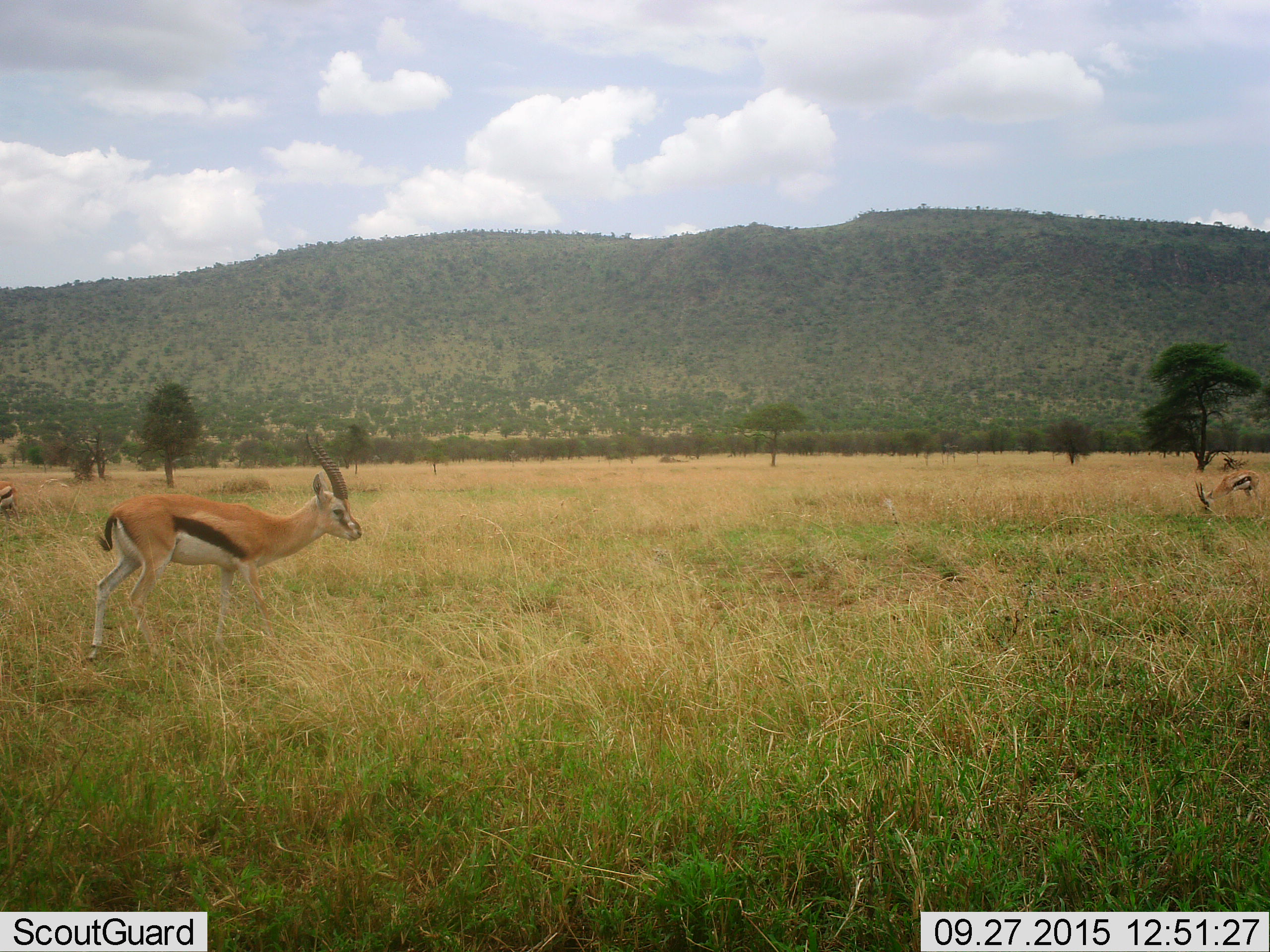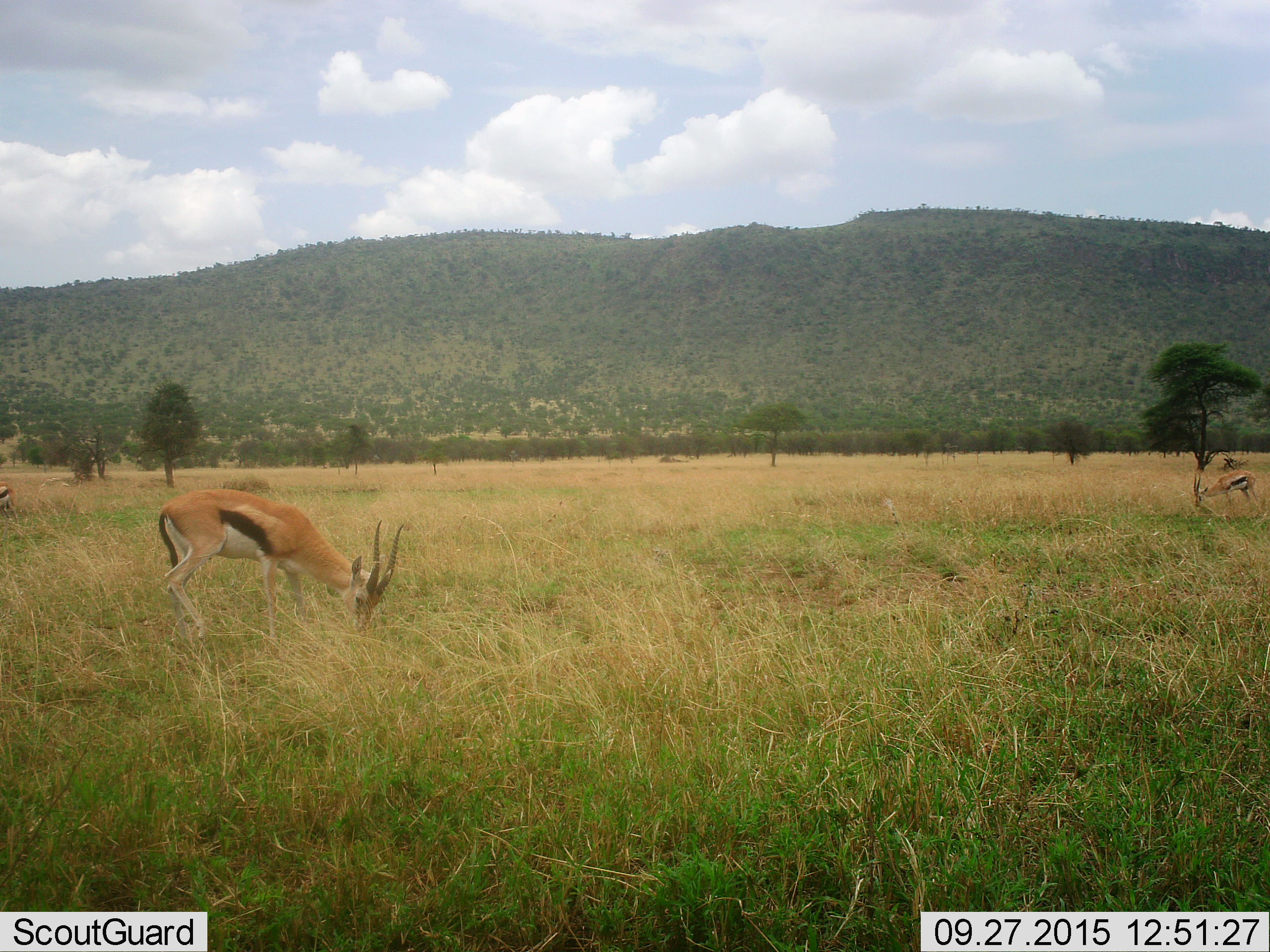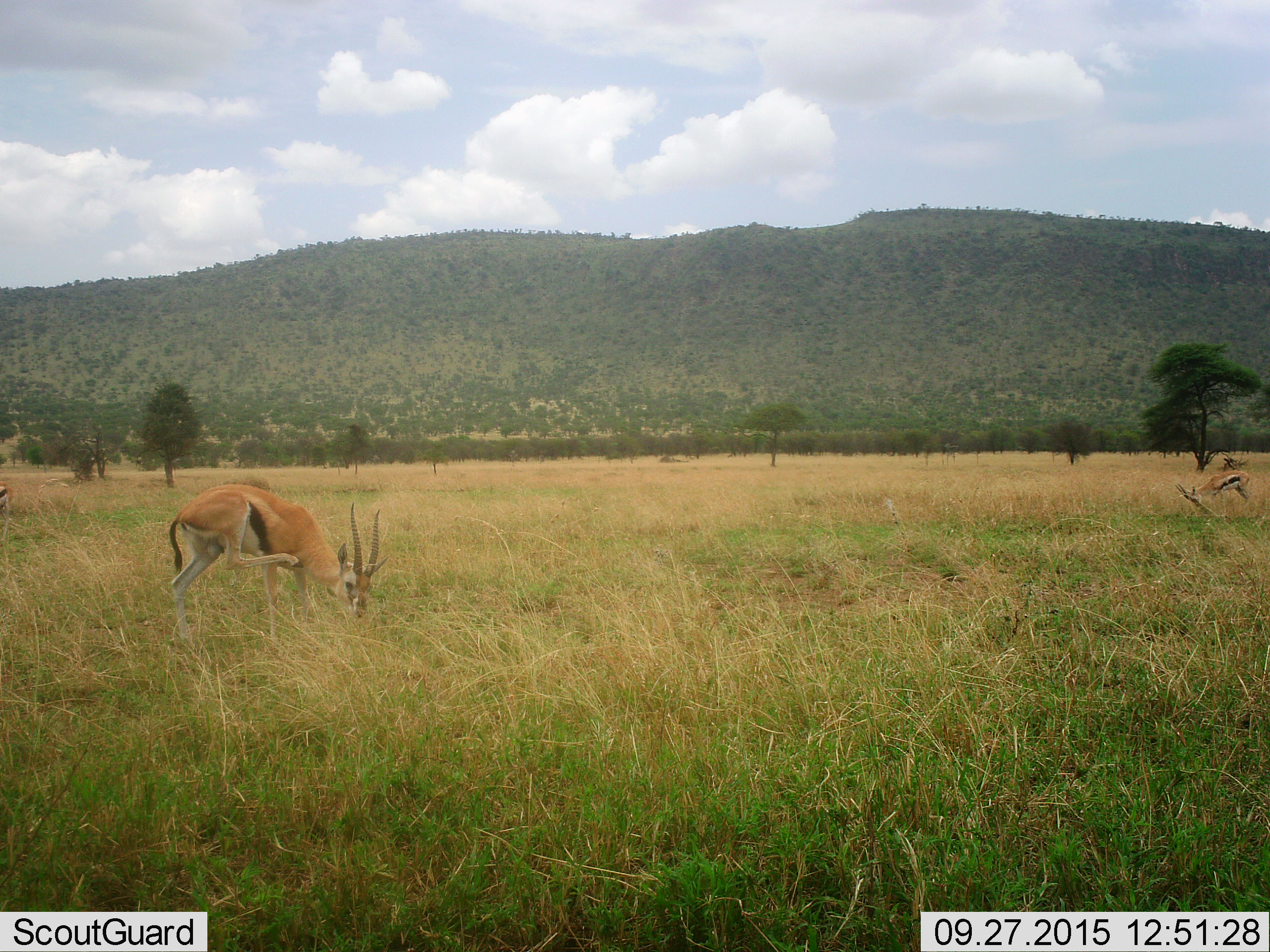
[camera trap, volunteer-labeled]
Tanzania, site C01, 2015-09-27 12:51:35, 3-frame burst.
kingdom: Animalia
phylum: Chordata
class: Mammalia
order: Artiodactyla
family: Bovidae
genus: Eudorcas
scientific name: Eudorcas thomsonii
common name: thomson's gazelle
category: gazellethomsons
Gazellethomsons (thomson's gazelle) (Eudorcas thomsonii), count 3. Behavior (volunteer vote fractions): standing 63%, resting 0%, moving 32%, interacting 0%. Young present (vote fraction): 0%. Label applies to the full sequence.